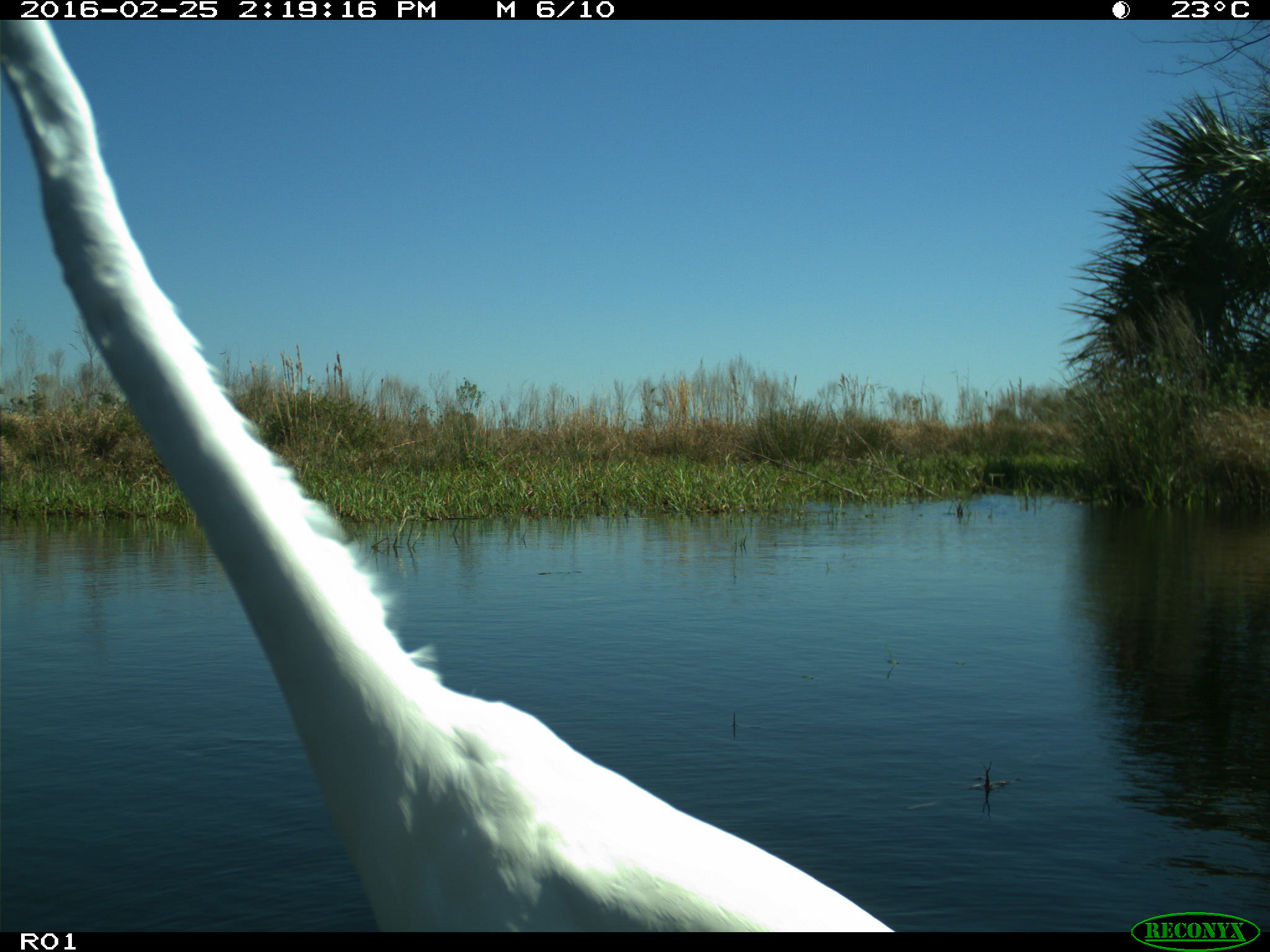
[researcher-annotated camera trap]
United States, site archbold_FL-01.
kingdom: Animalia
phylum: Chordata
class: Aves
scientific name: Aves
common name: birds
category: unidentified bird